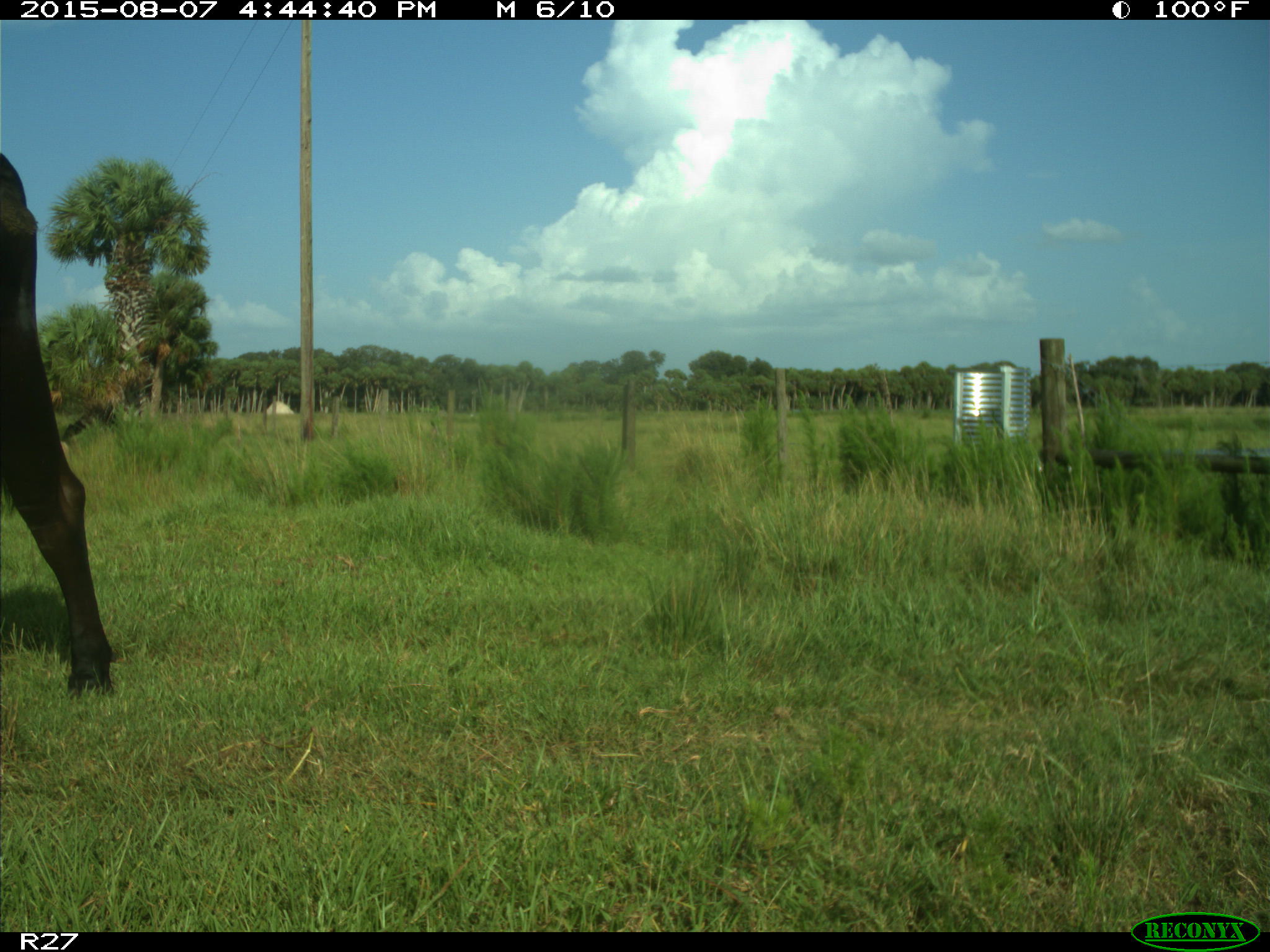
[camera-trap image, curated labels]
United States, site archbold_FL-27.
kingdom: Animalia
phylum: Chordata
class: Mammalia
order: Artiodactyla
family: Bovidae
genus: Bos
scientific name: Bos taurus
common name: domestic cow